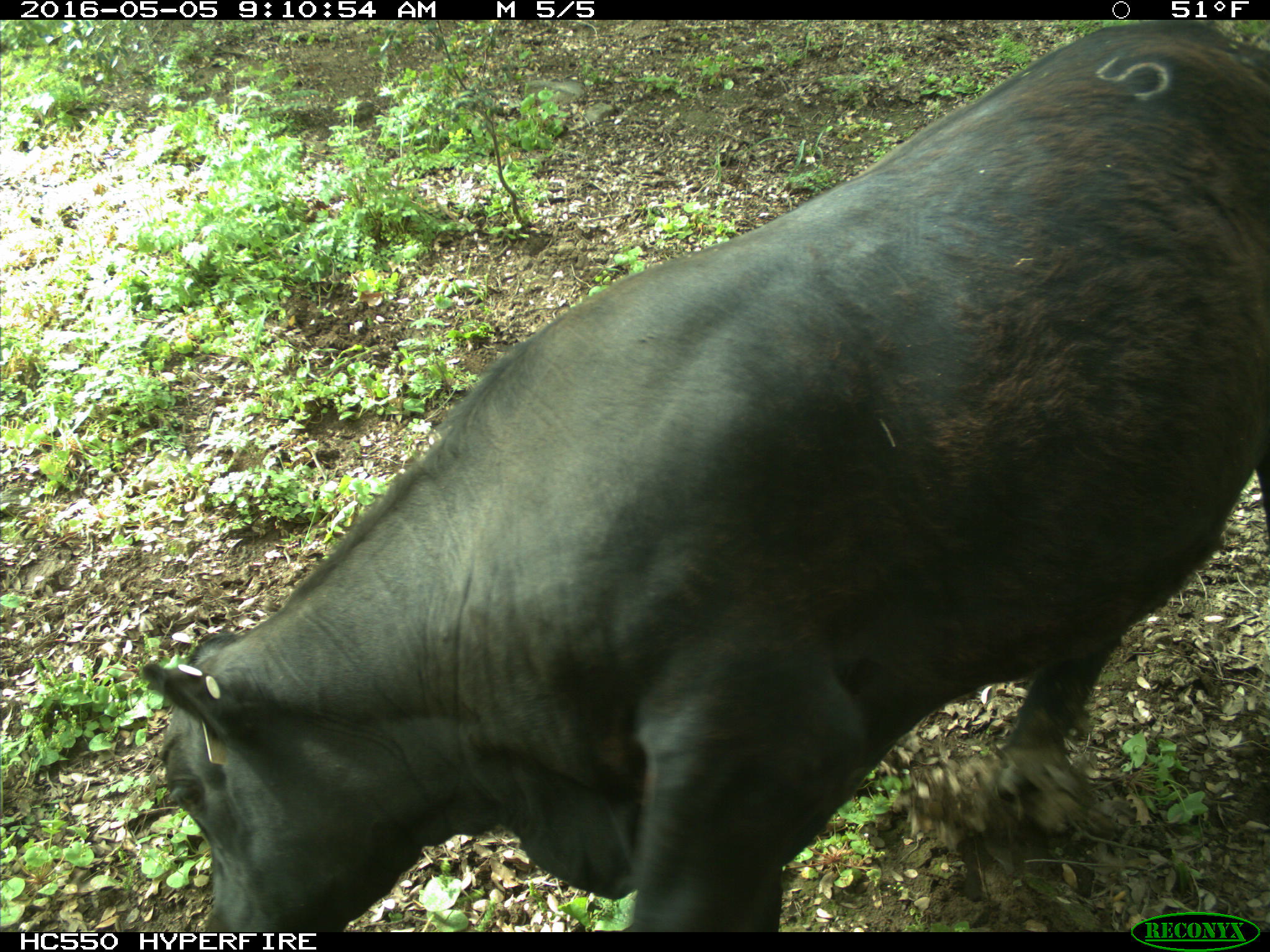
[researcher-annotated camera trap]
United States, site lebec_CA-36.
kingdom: Animalia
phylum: Chordata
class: Mammalia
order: Artiodactyla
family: Bovidae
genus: Bos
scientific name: Bos taurus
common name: domestic cow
Bos taurus (domestic cow).